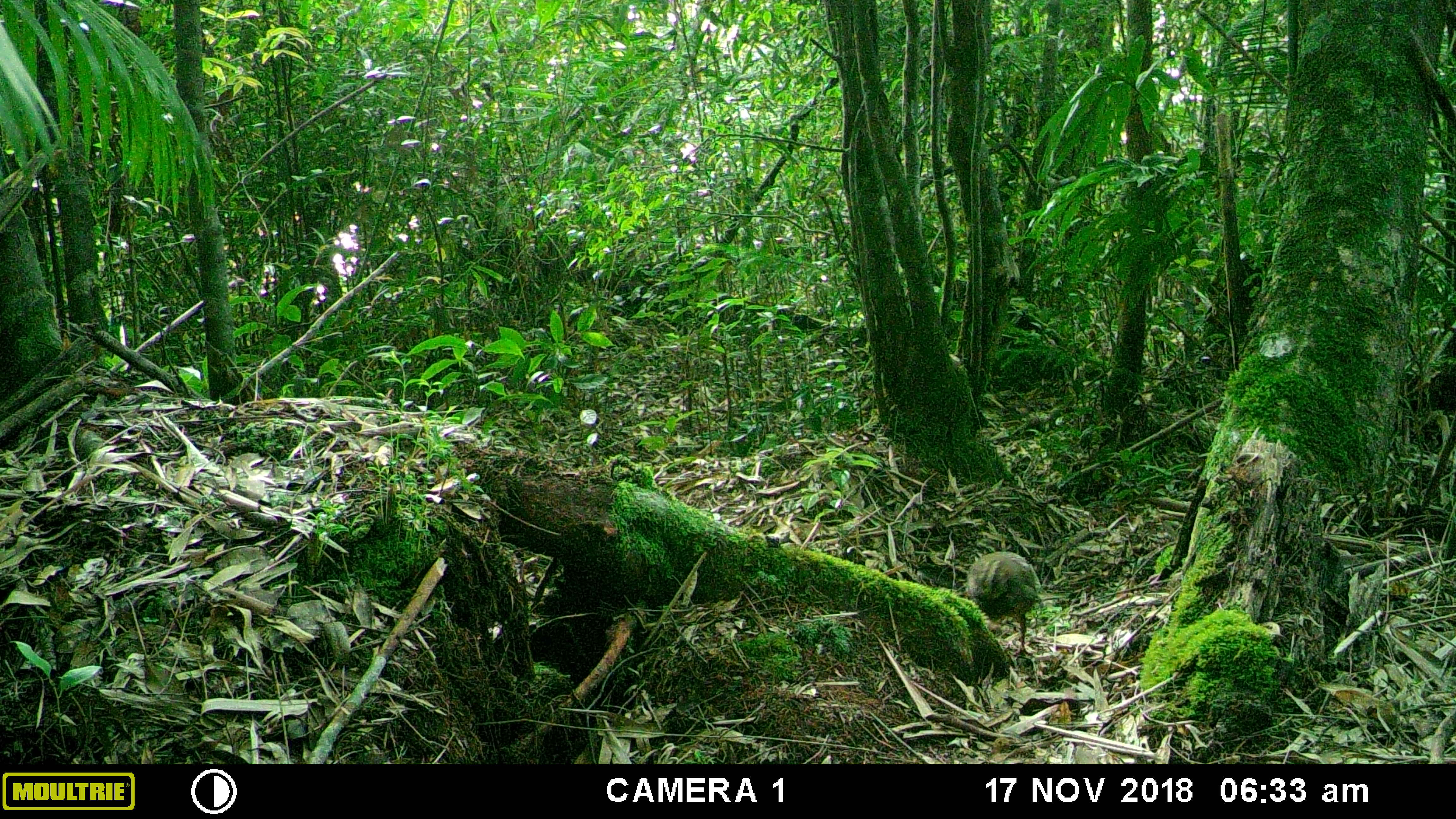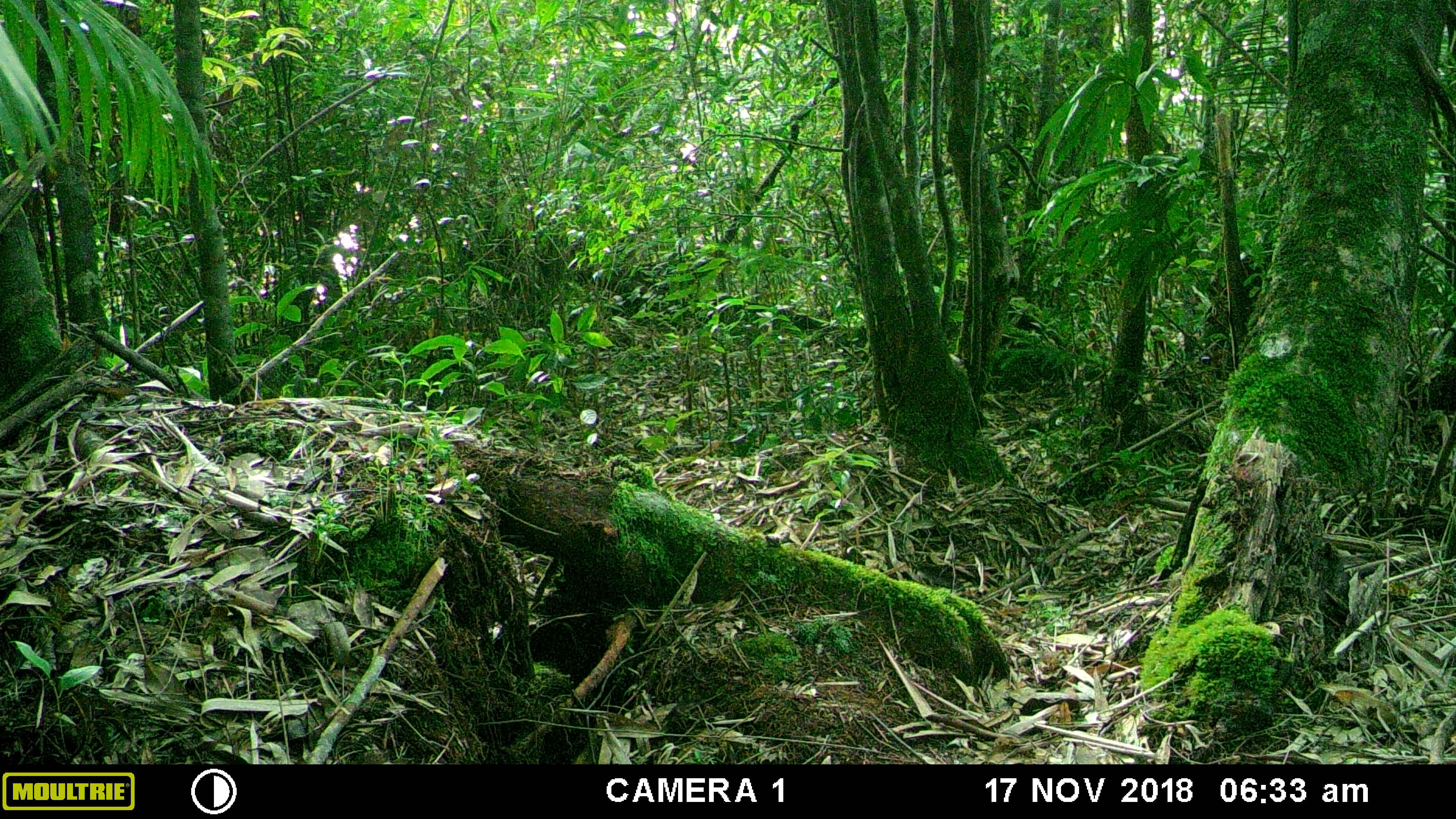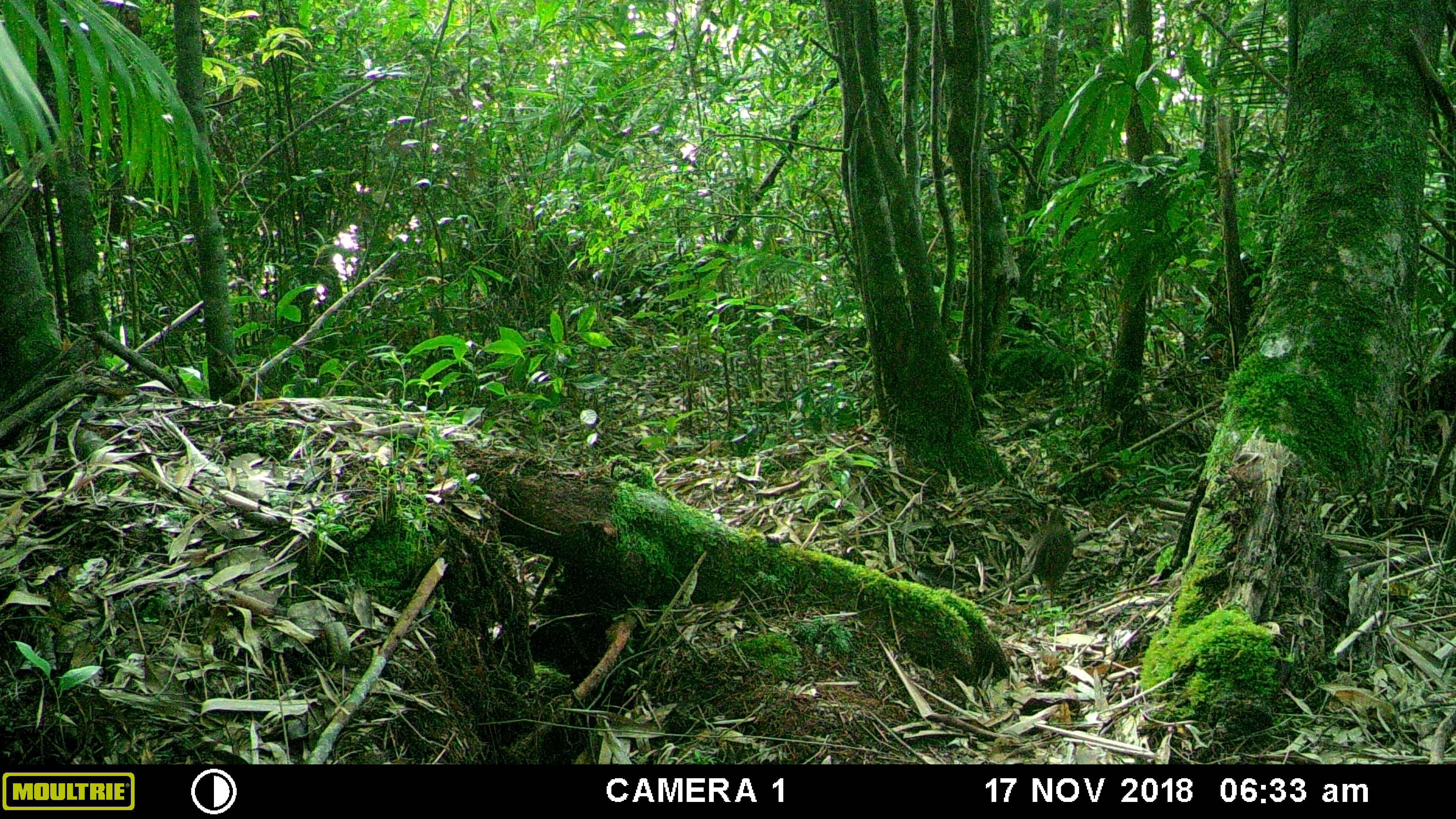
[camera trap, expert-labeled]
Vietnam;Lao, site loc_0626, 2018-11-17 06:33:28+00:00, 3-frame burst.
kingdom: Animalia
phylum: Chordata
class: Aves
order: Galliformes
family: Phasianidae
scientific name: Phasianidae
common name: partridge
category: unidentified partridge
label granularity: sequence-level